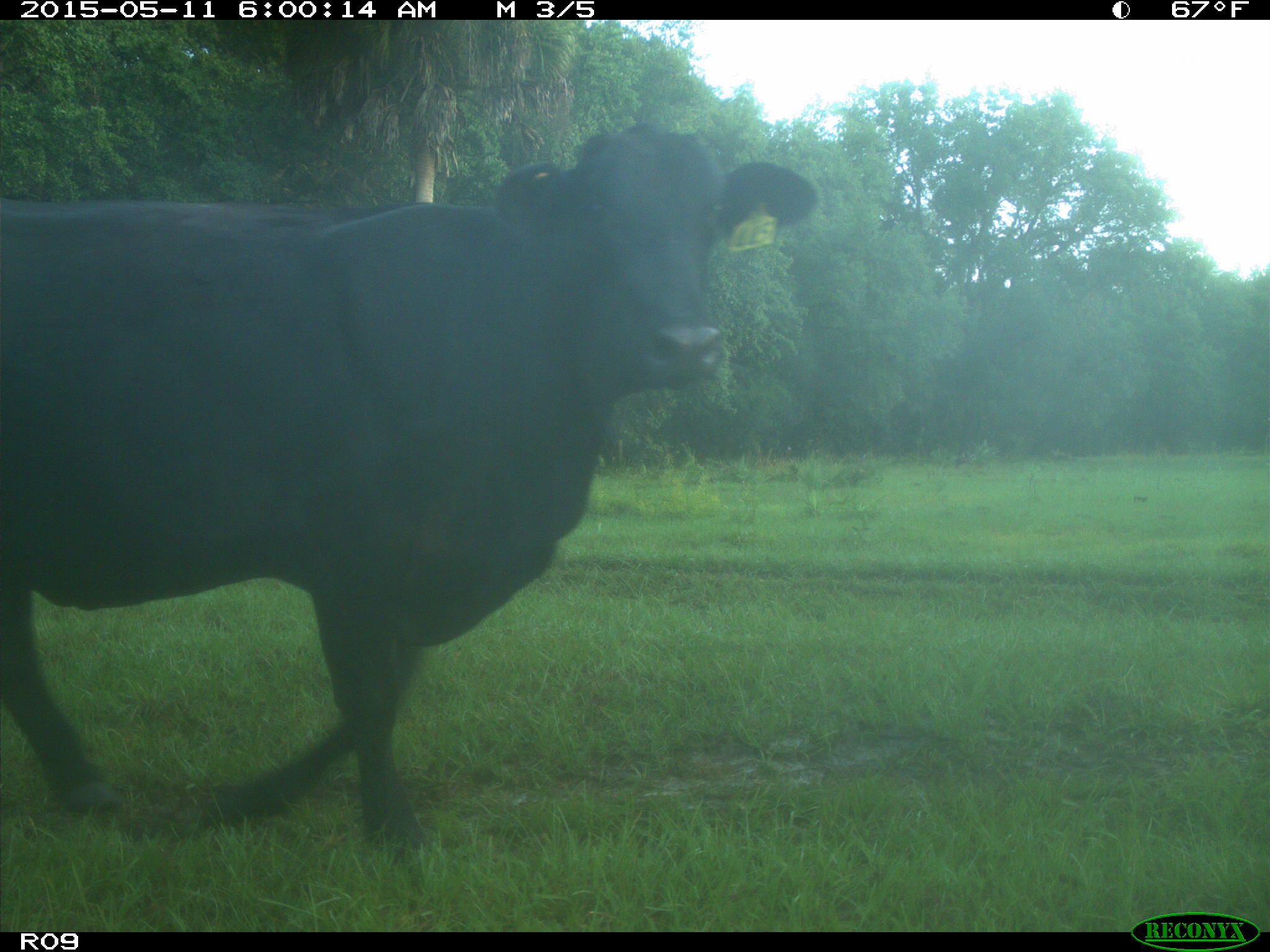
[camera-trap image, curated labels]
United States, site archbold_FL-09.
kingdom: Animalia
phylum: Chordata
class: Mammalia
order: Artiodactyla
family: Bovidae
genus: Bos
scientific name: Bos taurus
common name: domestic cow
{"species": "Bos taurus (domestic cow)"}